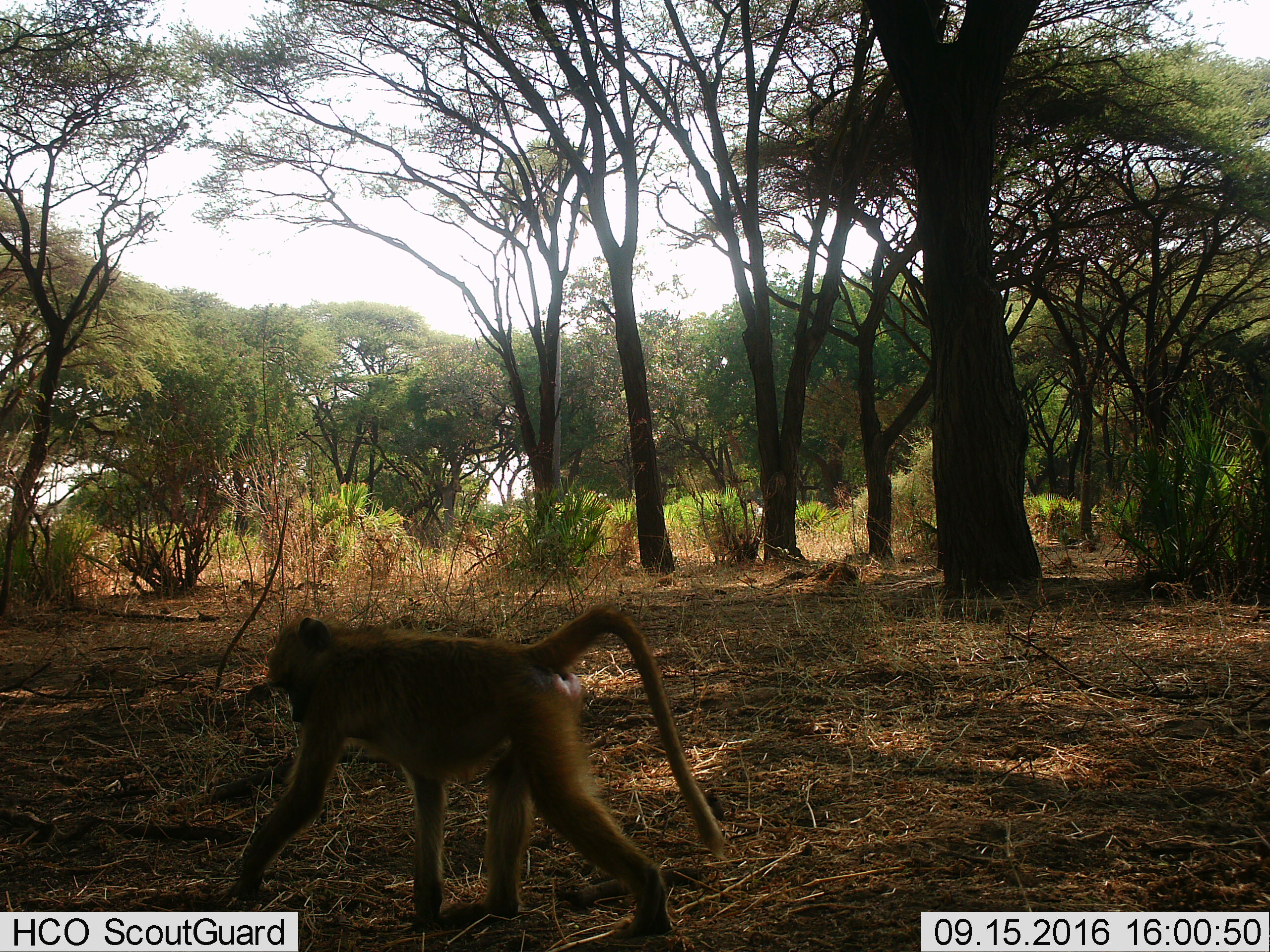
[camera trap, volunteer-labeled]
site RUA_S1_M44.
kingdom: Animalia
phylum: Chordata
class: Mammalia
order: Primates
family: Cercopithecidae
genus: Papio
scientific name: Papio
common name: baboon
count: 1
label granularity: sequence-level